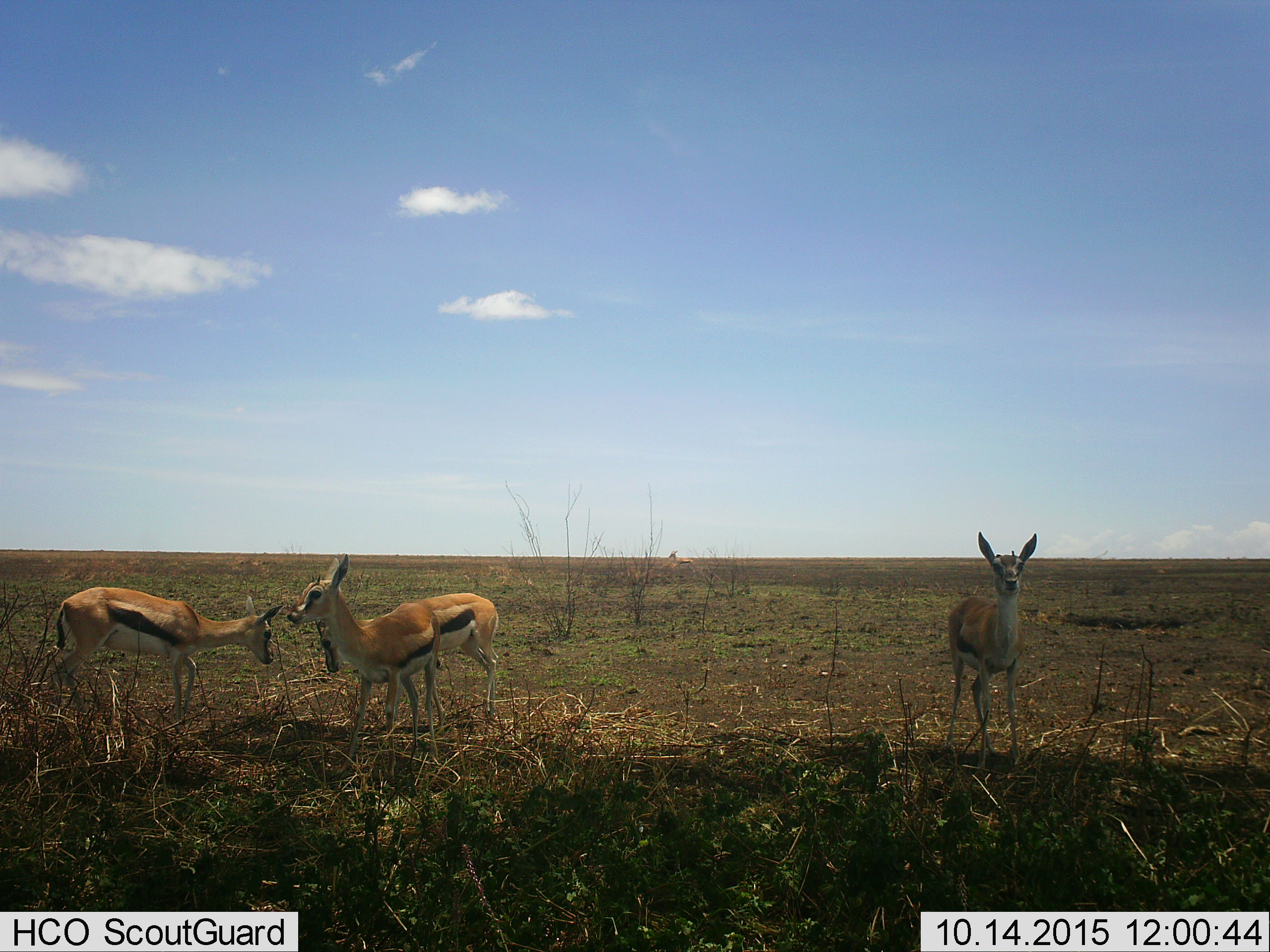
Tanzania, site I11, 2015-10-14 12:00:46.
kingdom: Animalia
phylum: Chordata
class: Mammalia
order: Artiodactyla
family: Bovidae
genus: Eudorcas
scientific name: Eudorcas thomsonii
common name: thomson's gazelle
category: gazellethomsons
Gazellethomsons (thomson's gazelle) (Eudorcas thomsonii), count 4. Behavior (volunteer vote fractions): standing 78%, resting 0%, moving 0%, interacting 33%. Young present (vote fraction): 22%. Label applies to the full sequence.